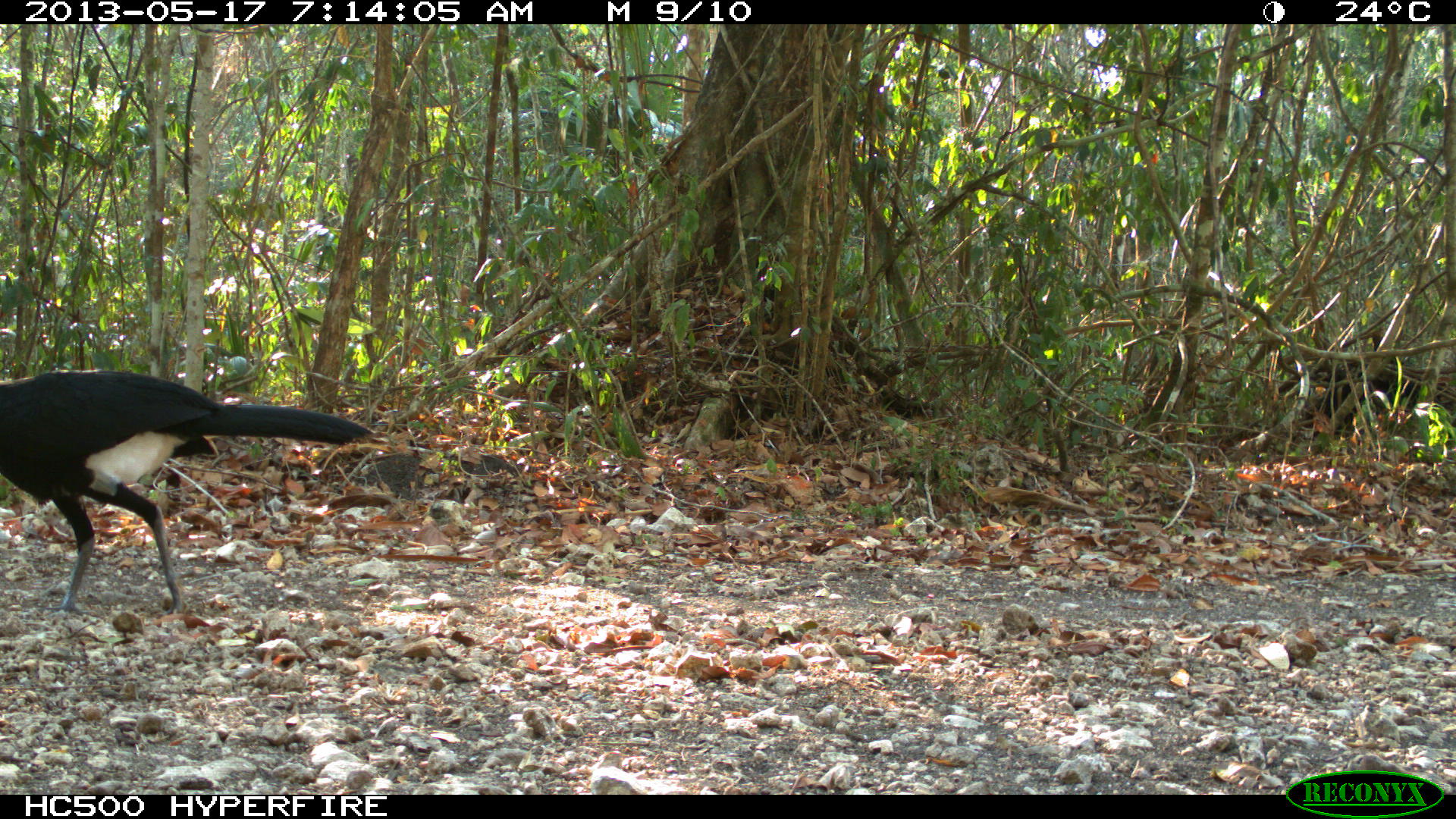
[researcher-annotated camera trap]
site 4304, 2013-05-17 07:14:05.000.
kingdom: Animalia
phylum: Chordata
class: Aves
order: Galliformes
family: Cracidae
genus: Crax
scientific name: Crax rubra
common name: great curassow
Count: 1.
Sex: male.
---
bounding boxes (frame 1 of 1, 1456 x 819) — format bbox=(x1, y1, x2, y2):
crax rubra: bbox=(1, 366, 373, 613)